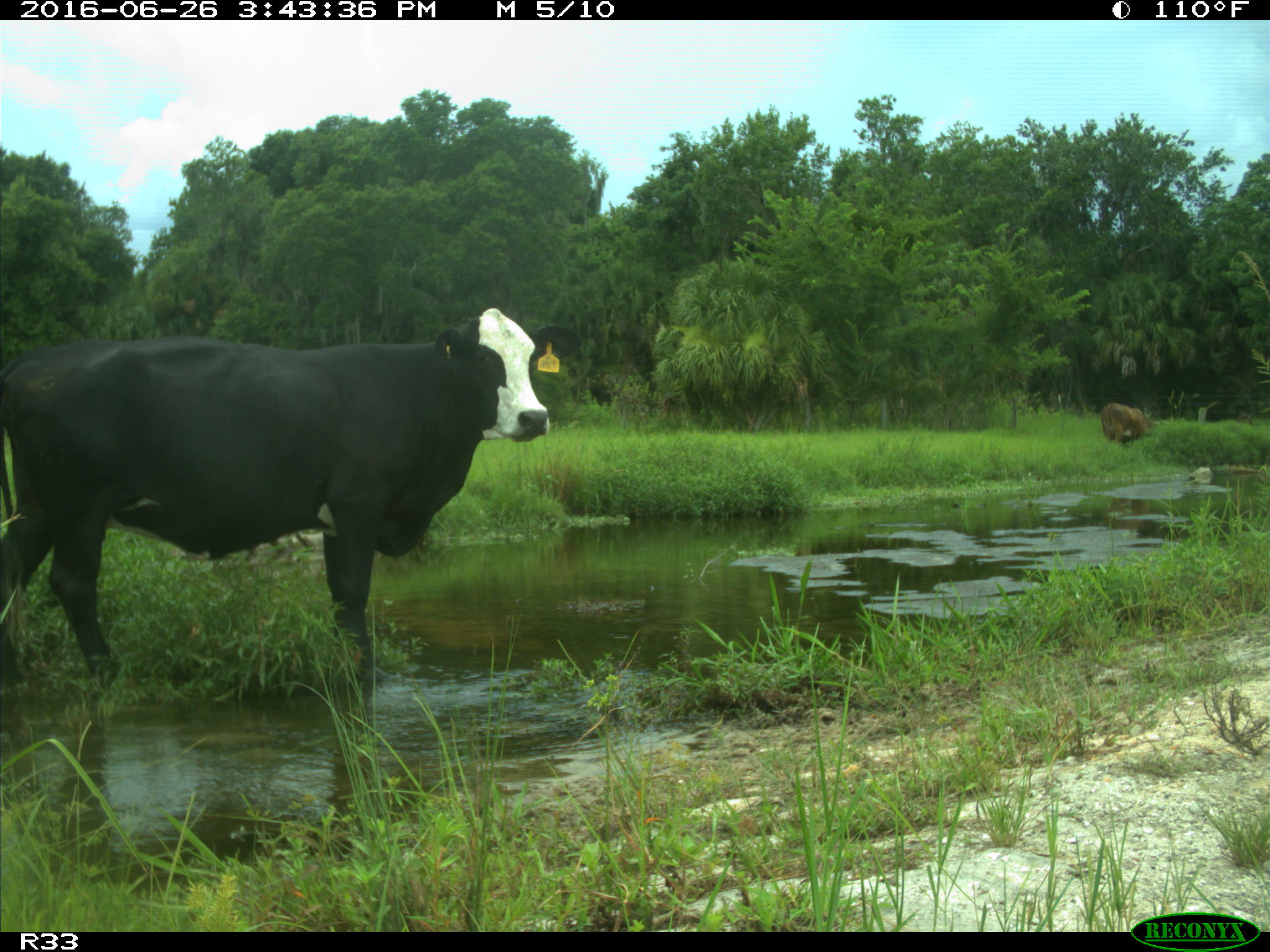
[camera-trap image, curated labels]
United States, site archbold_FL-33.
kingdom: Animalia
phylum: Chordata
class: Mammalia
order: Artiodactyla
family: Bovidae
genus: Bos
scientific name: Bos taurus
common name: domestic cow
Bos taurus (domestic cow).